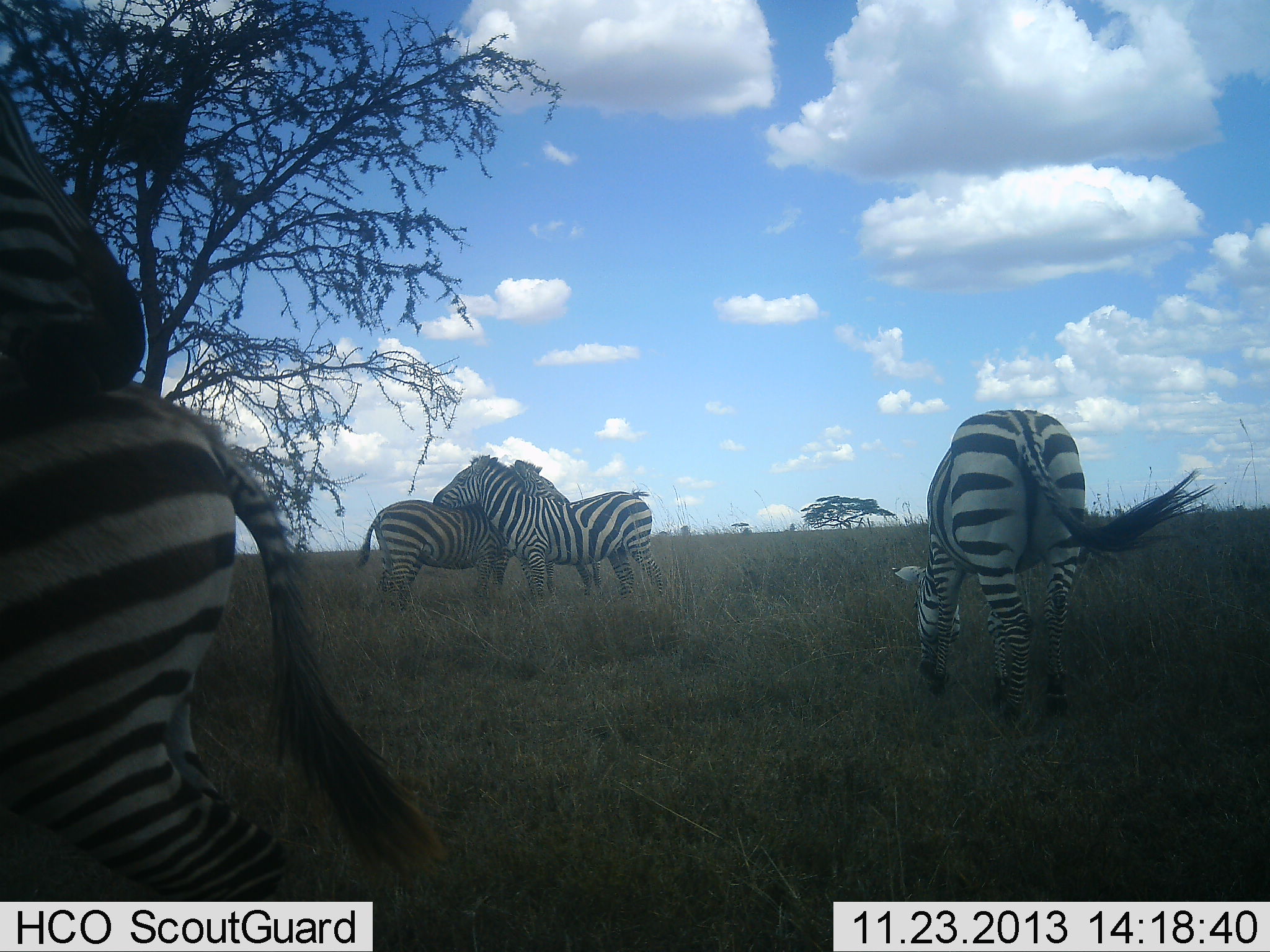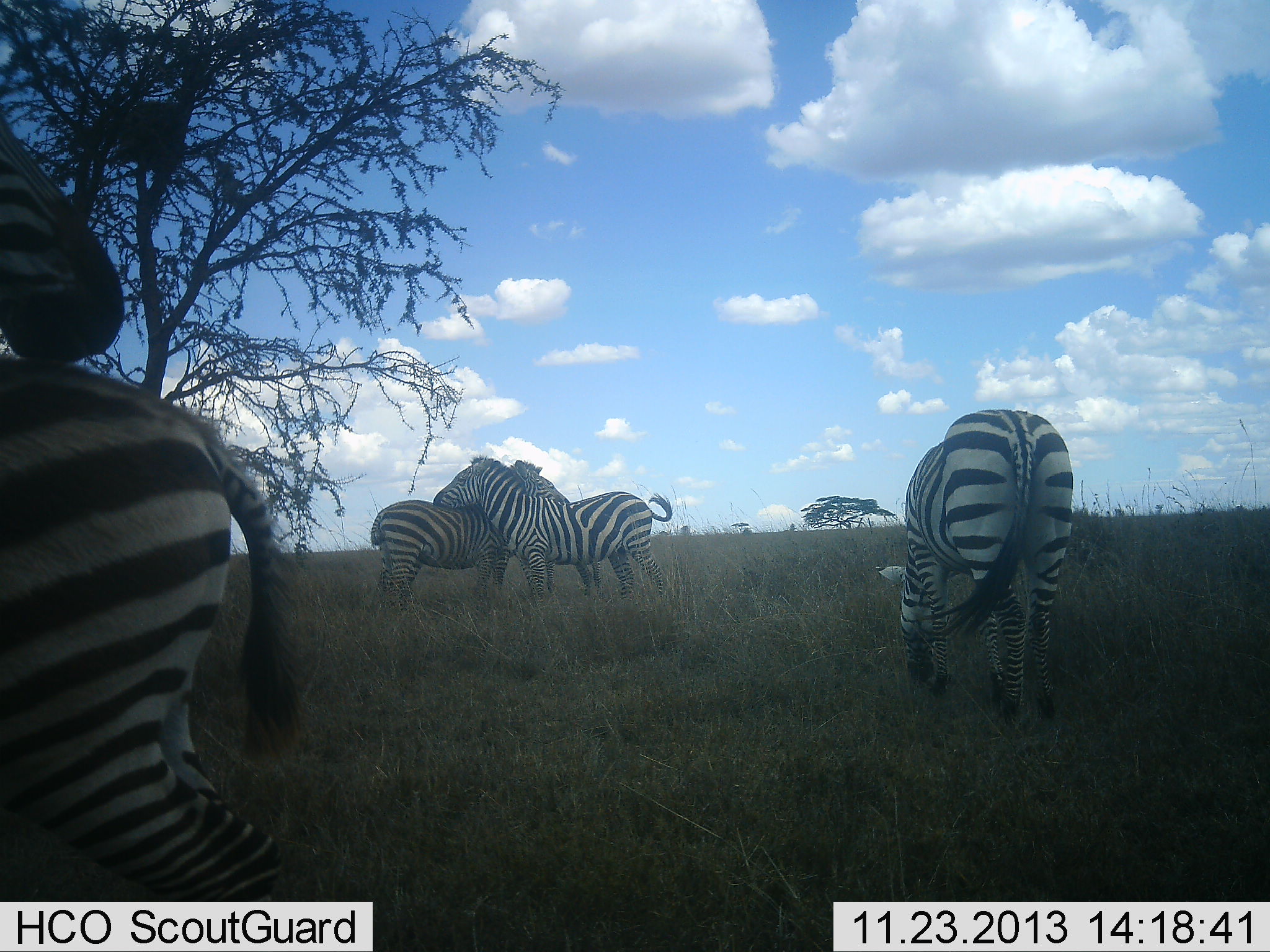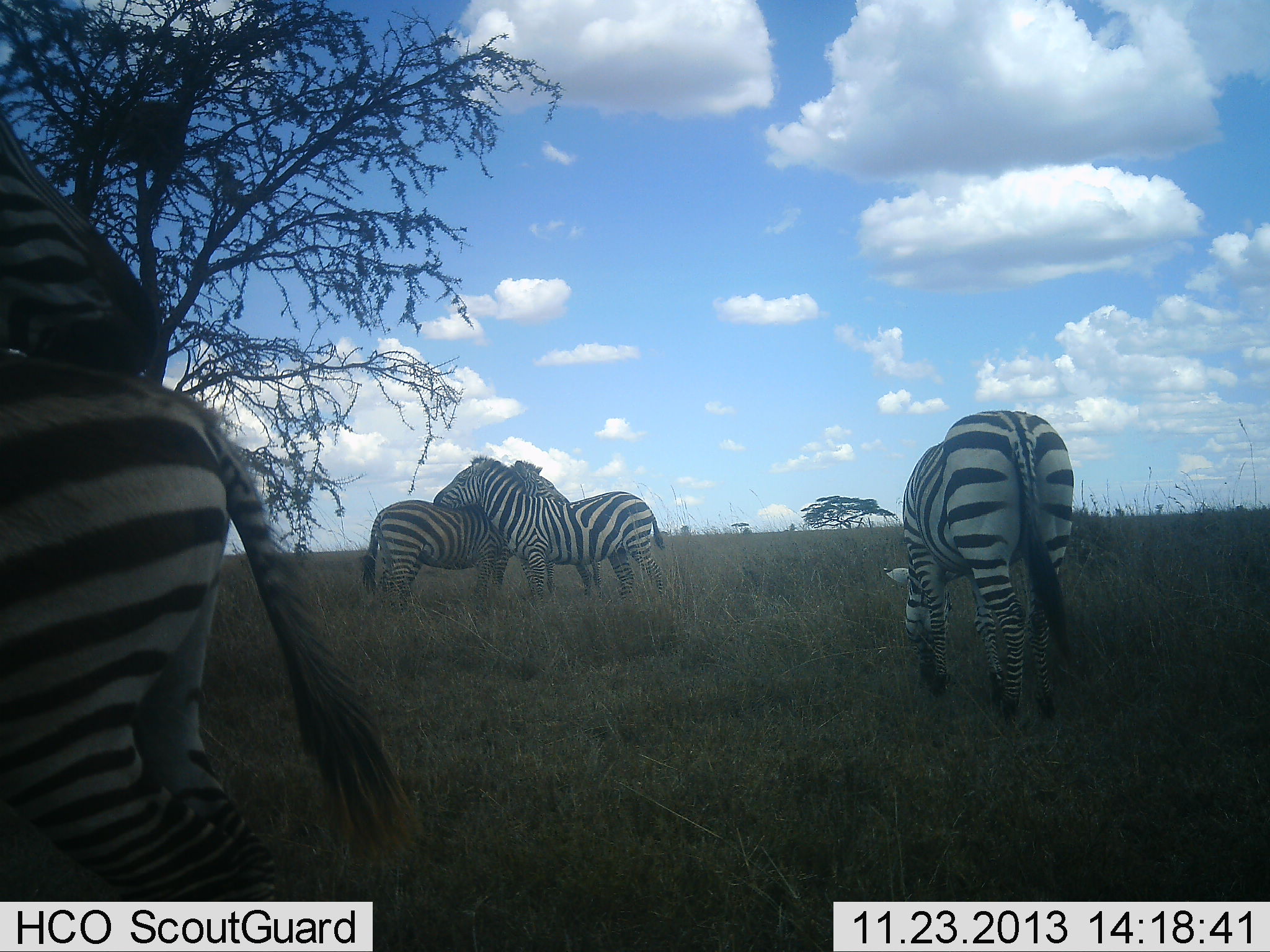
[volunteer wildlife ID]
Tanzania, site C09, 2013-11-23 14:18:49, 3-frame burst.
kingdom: Animalia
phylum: Chordata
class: Mammalia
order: Perissodactyla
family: Equidae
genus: Equus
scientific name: Equus quagga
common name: plains zebra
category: zebra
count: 5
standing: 78%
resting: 14%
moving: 14%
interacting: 64%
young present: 3%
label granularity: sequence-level